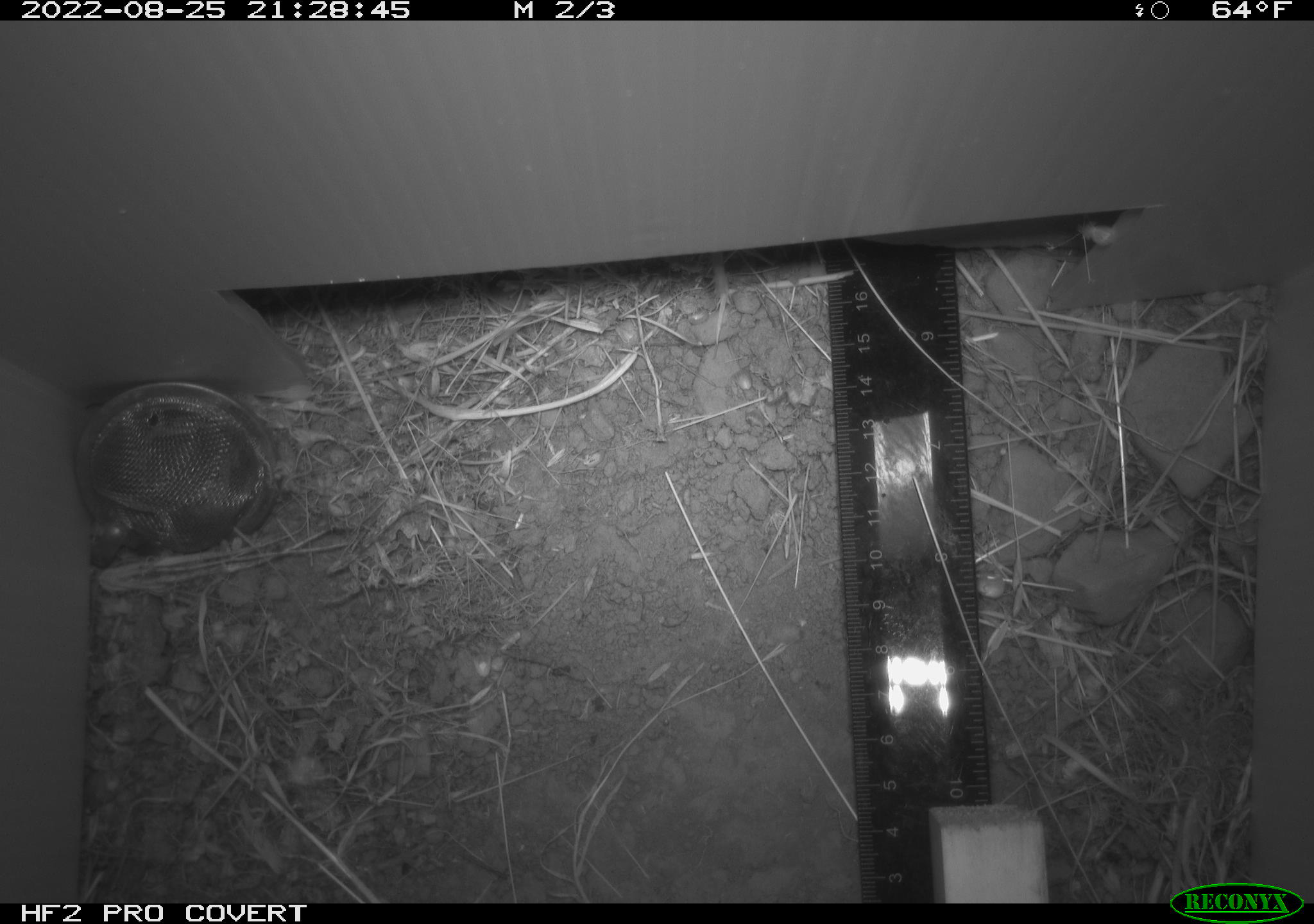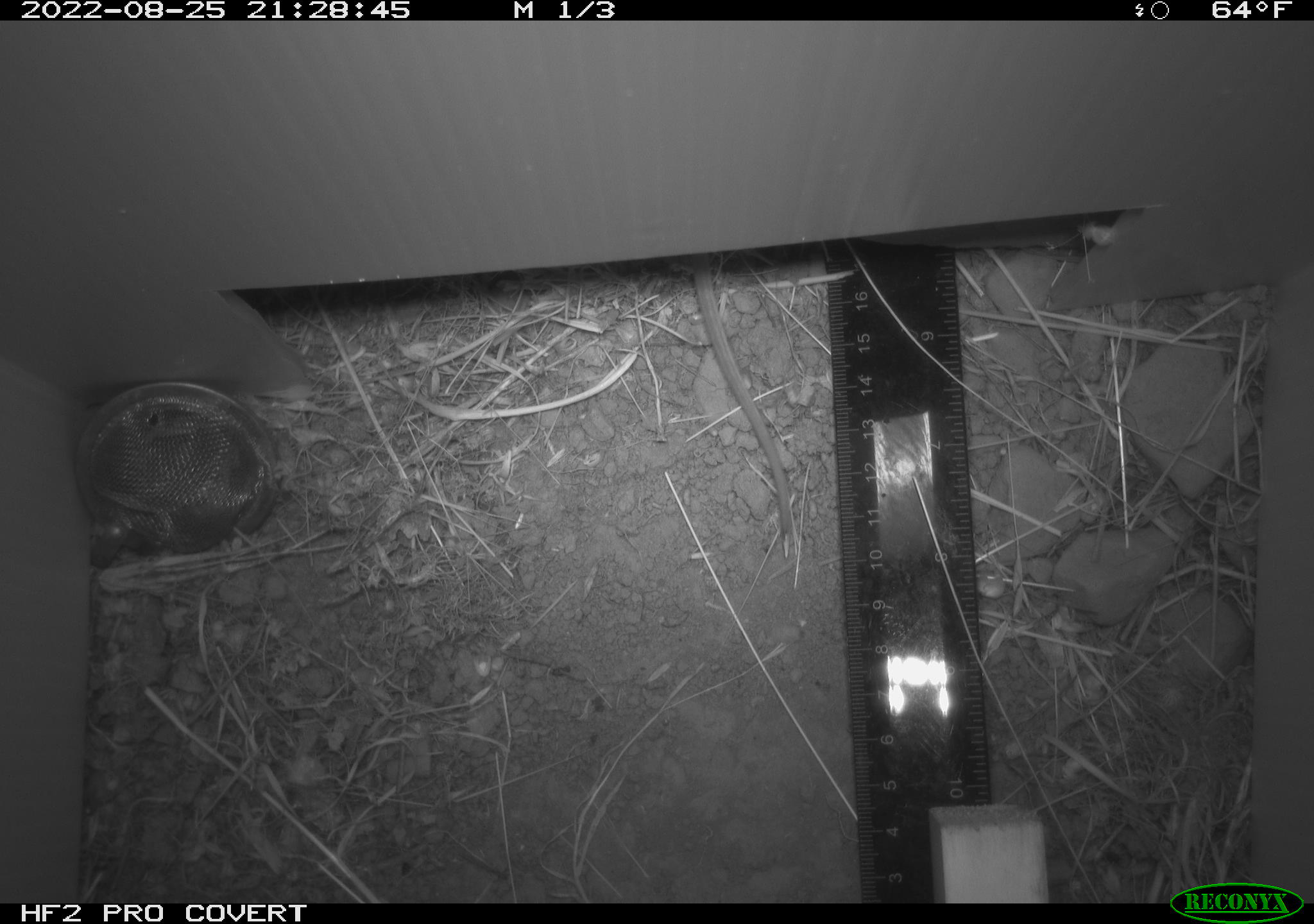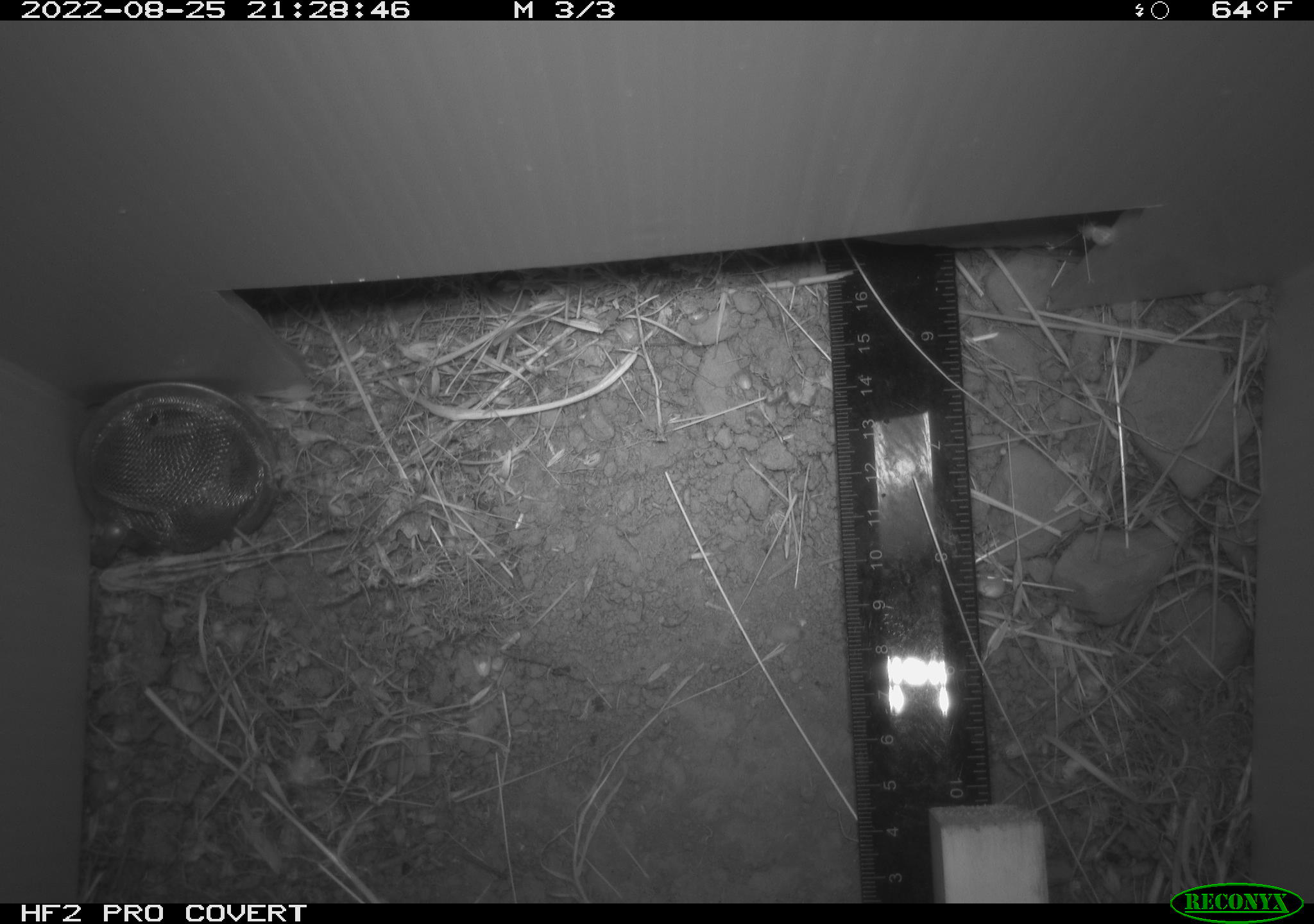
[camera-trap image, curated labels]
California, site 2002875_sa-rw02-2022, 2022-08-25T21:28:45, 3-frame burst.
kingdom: Animalia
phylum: Chordata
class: Mammalia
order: Rodentia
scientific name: Rodentia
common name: mouse species